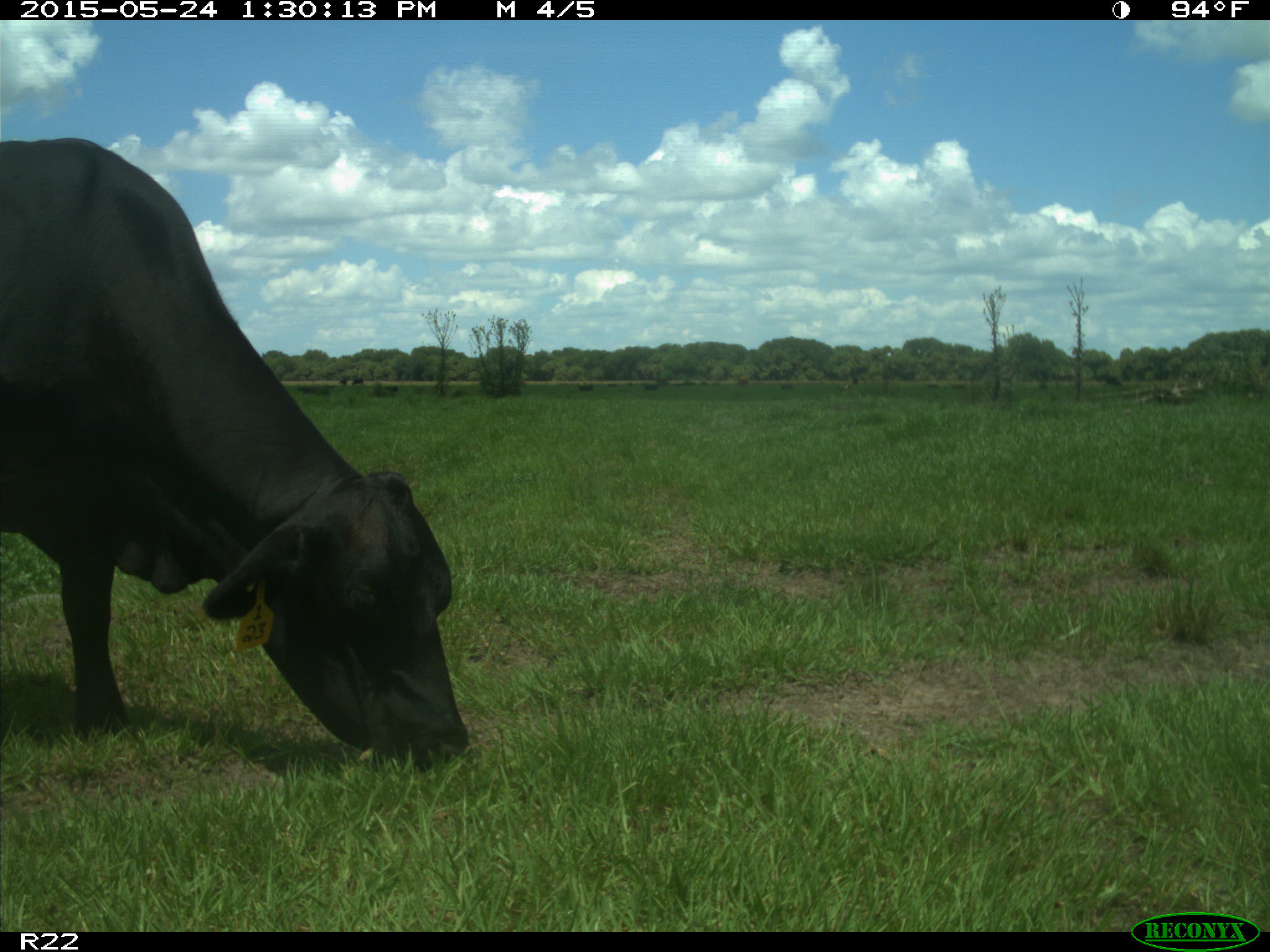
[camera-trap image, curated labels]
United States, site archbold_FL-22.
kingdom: Animalia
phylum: Chordata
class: Mammalia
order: Artiodactyla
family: Bovidae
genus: Bos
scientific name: Bos taurus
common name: domestic cow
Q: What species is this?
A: Bos taurus (domestic cow).